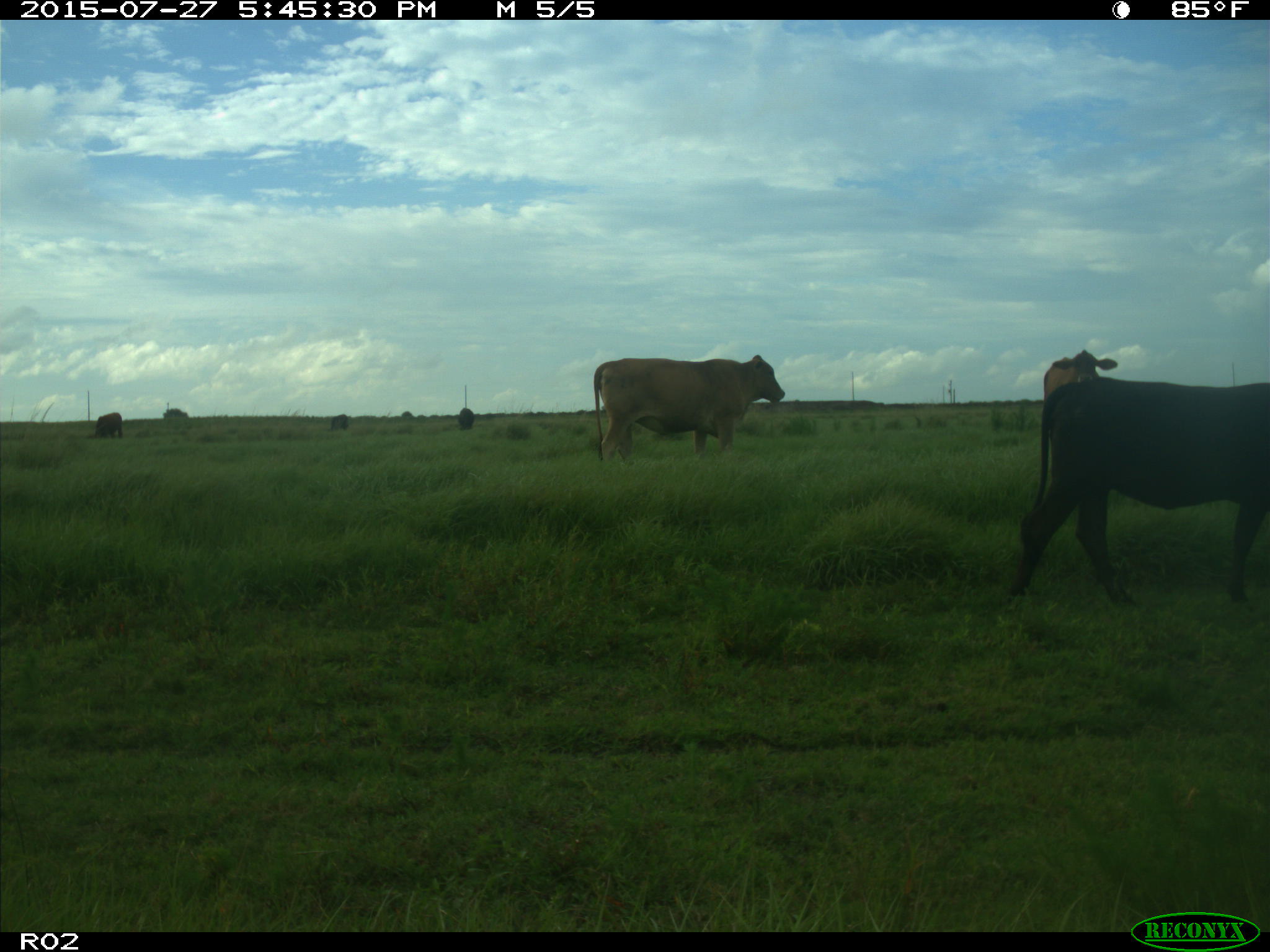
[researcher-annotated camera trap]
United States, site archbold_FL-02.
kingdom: Animalia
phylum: Chordata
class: Mammalia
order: Artiodactyla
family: Bovidae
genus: Bos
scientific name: Bos taurus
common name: domestic cow